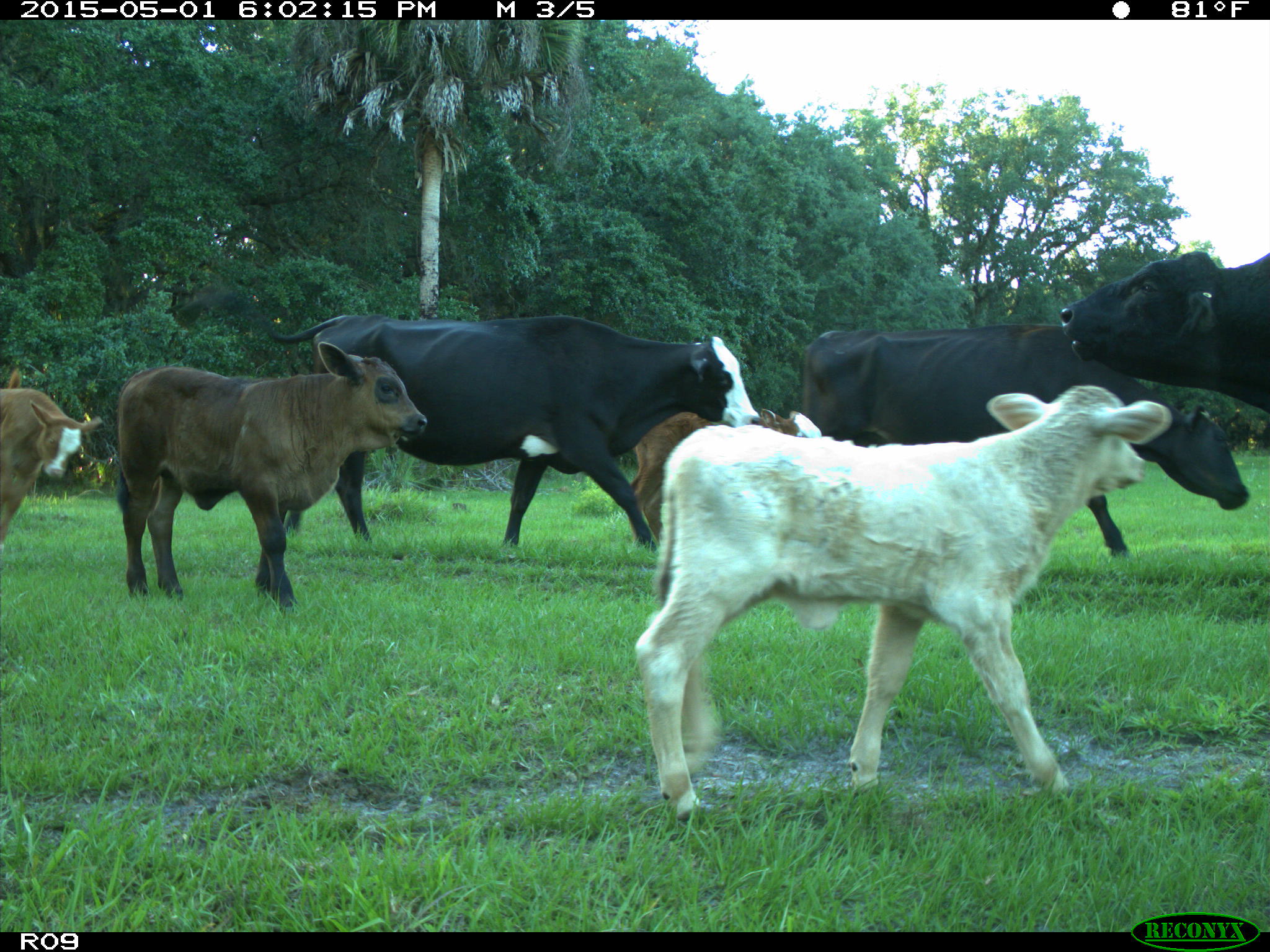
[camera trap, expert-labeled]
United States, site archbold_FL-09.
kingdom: Animalia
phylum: Chordata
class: Mammalia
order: Artiodactyla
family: Bovidae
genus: Bos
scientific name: Bos taurus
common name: domestic cow